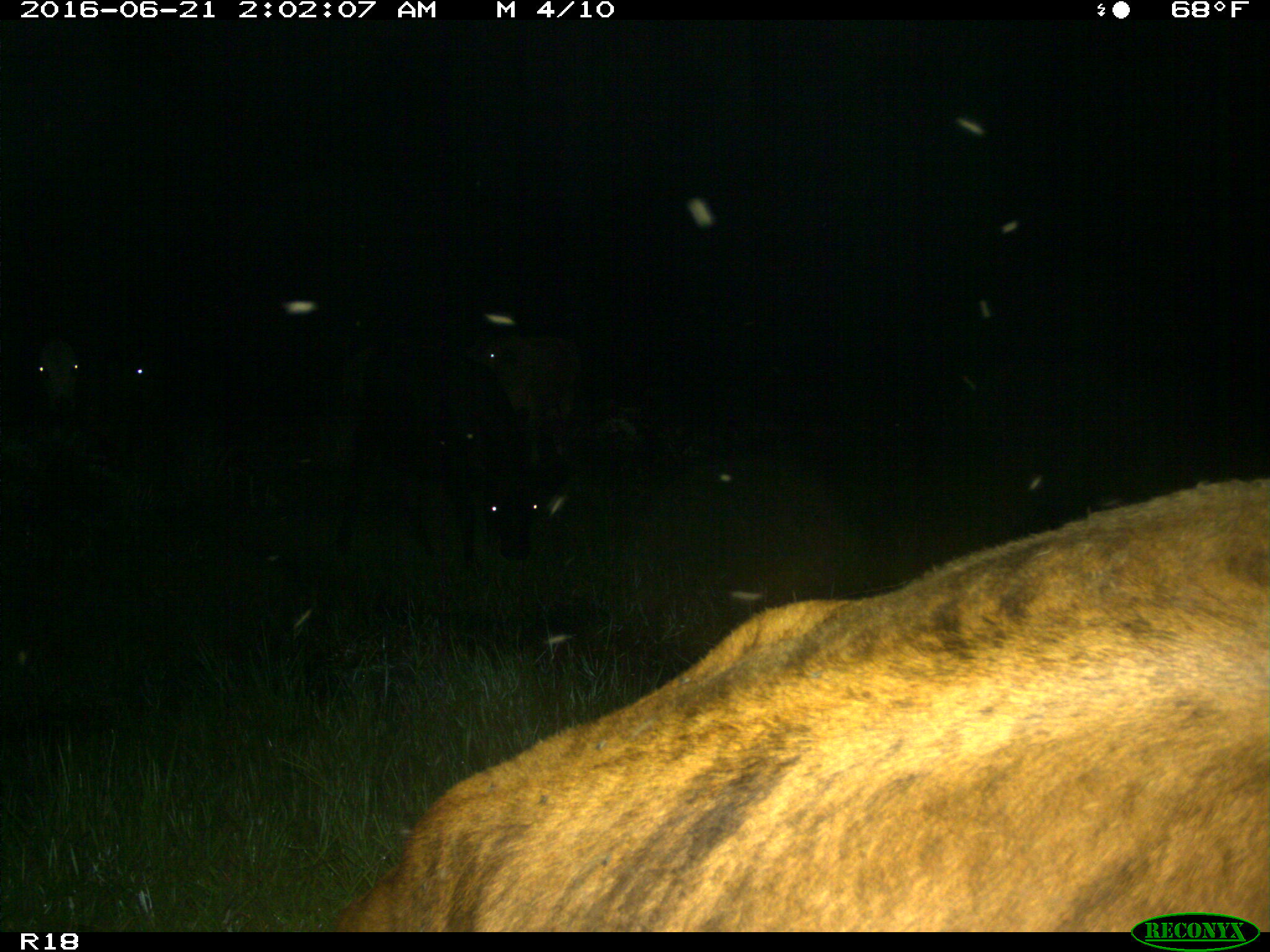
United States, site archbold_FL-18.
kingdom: Animalia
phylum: Chordata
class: Mammalia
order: Artiodactyla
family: Bovidae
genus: Bos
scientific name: Bos taurus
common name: domestic cow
Bos taurus (domestic cow).